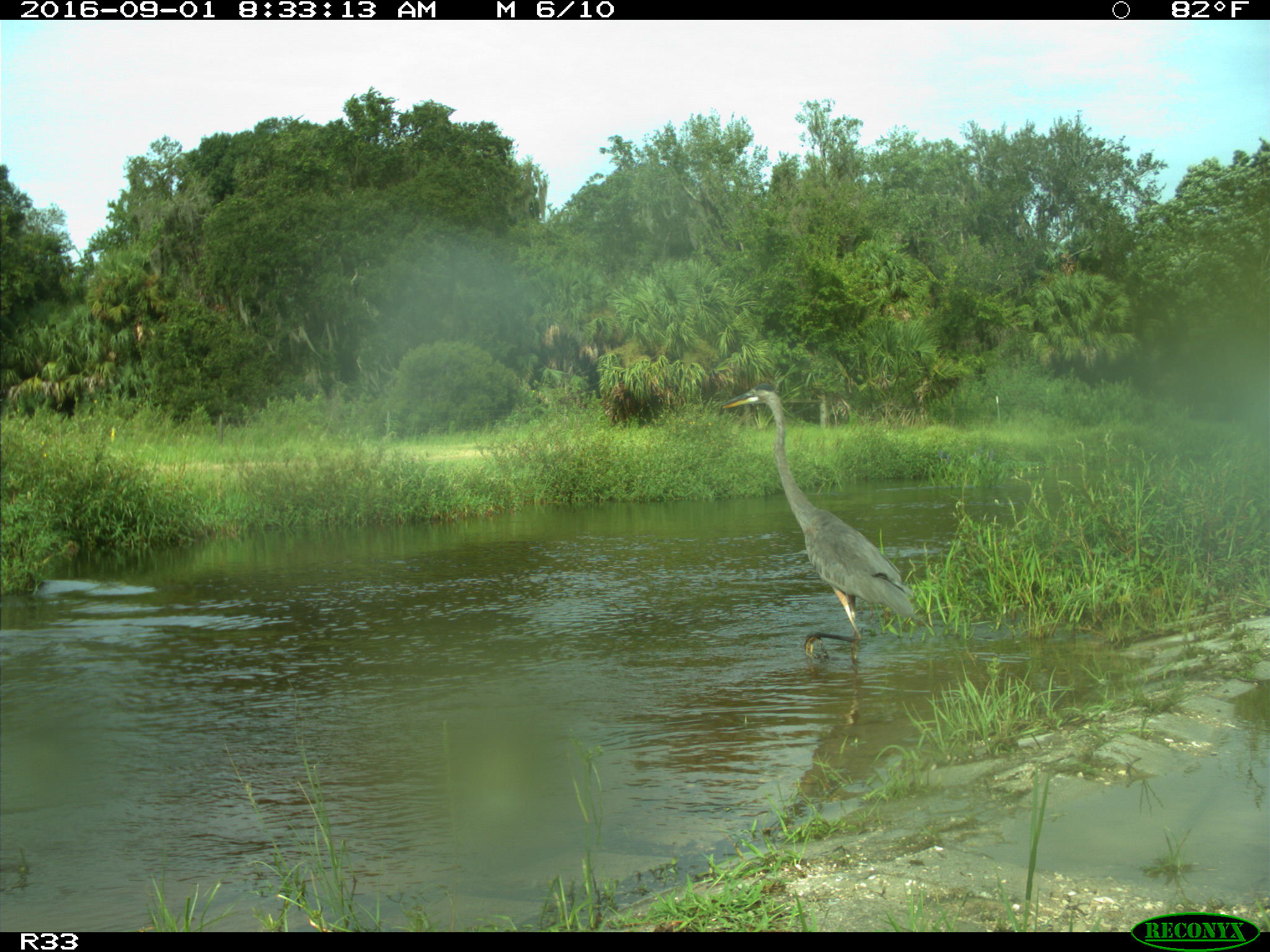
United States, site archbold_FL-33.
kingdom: Animalia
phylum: Chordata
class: Aves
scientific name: Aves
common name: birds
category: unidentified bird